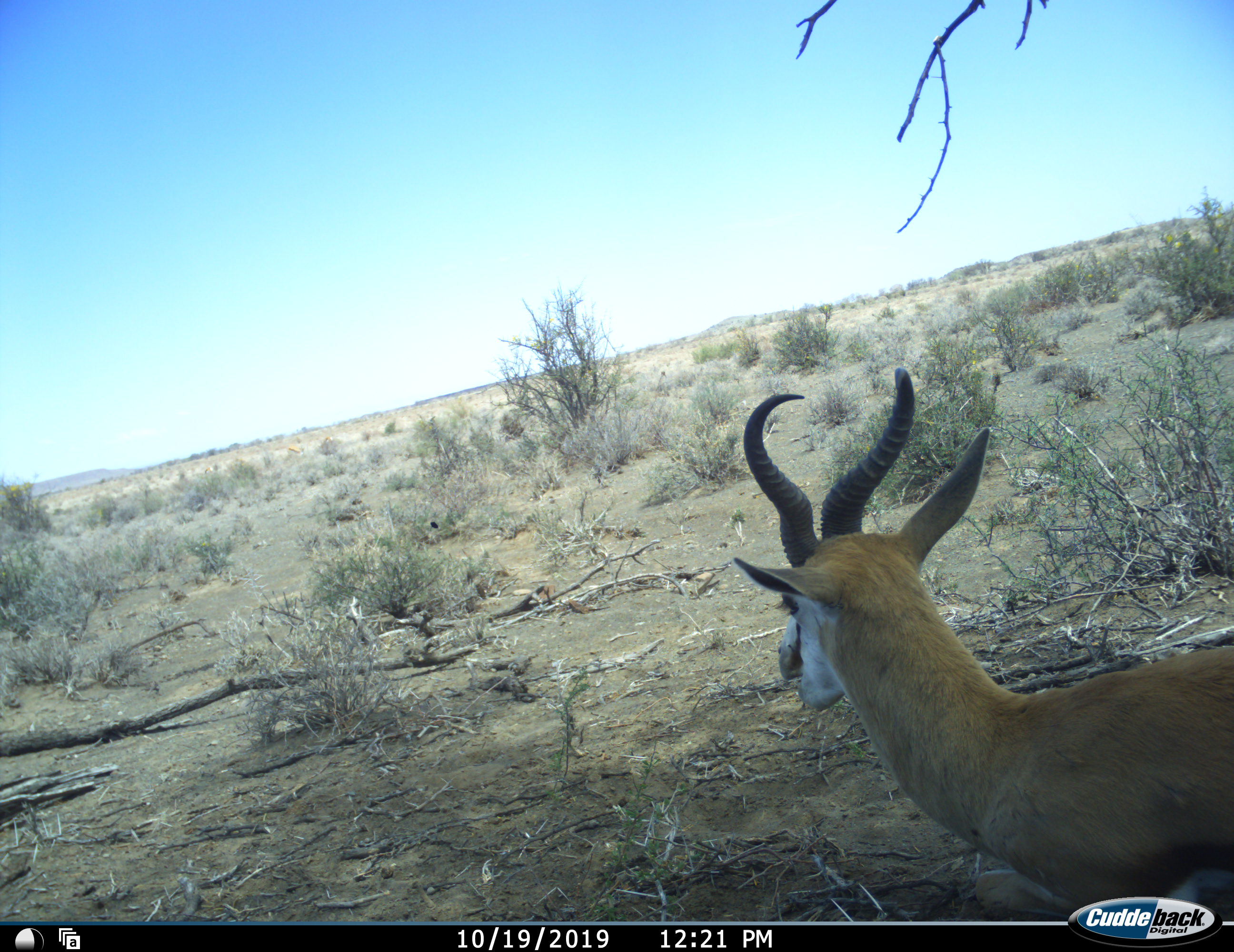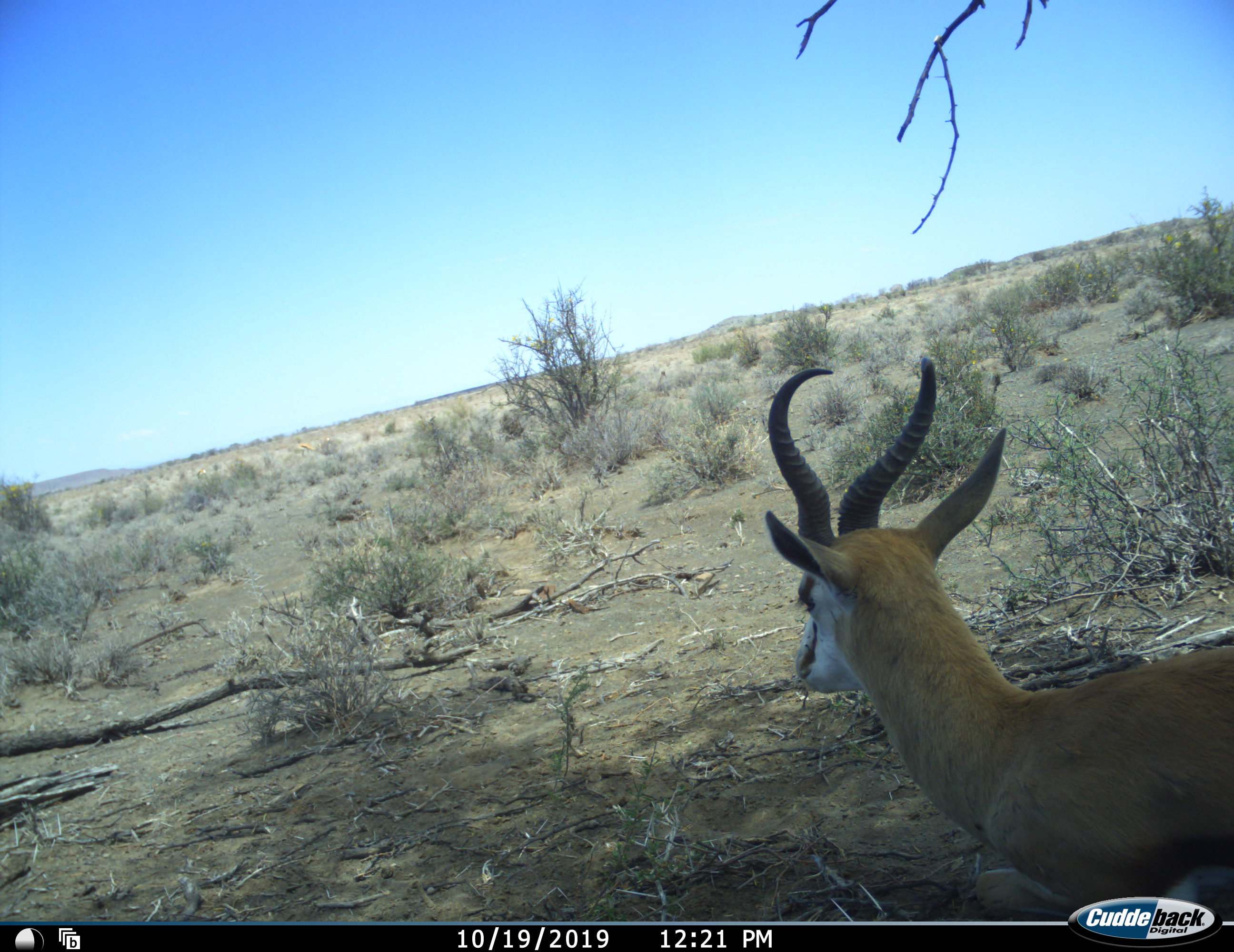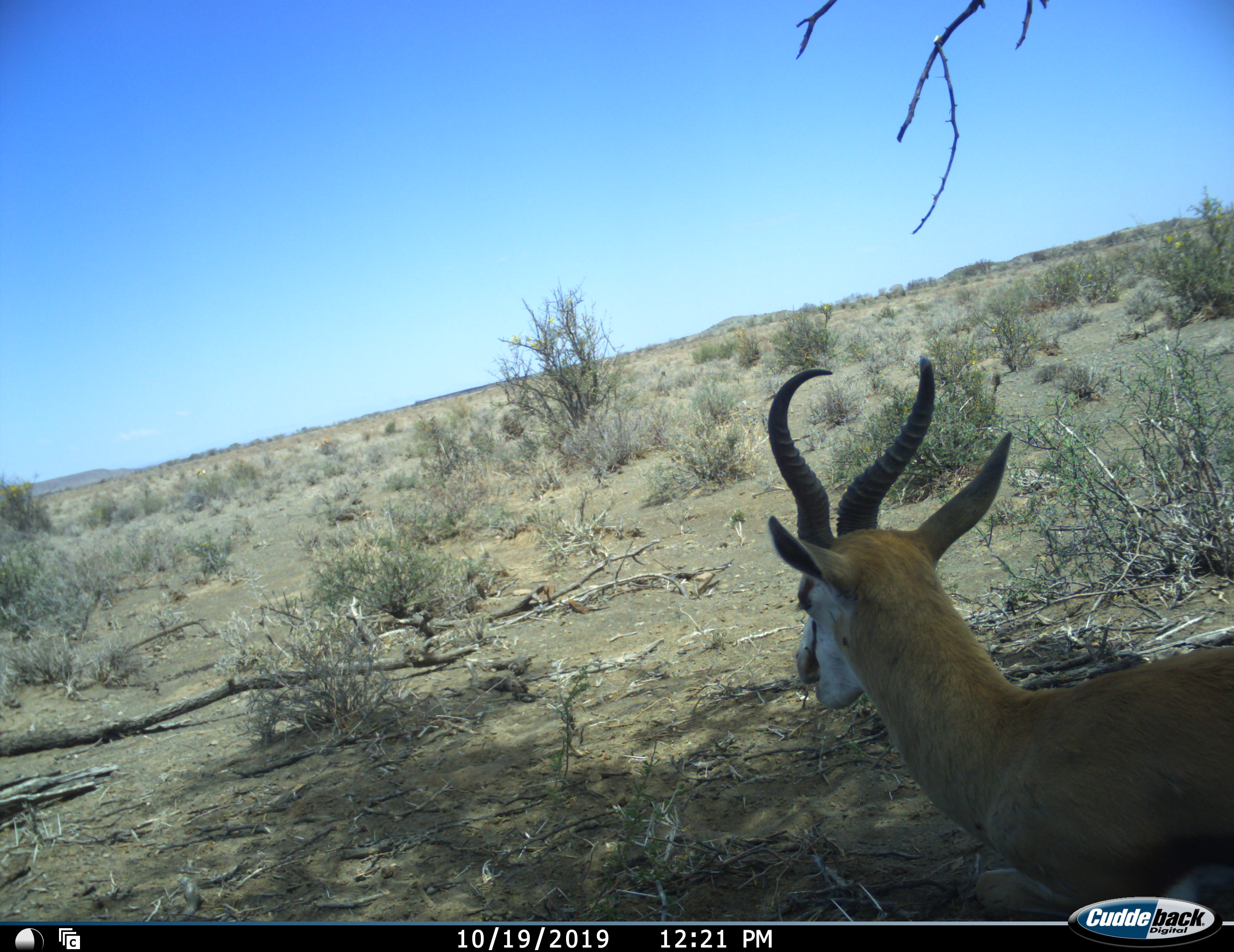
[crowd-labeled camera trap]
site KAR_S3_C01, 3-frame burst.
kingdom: Animalia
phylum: Chordata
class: Mammalia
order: Artiodactyla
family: Bovidae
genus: Antidorcas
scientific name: Antidorcas marsupialis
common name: springbok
Springbok (Antidorcas marsupialis), count 1. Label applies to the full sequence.